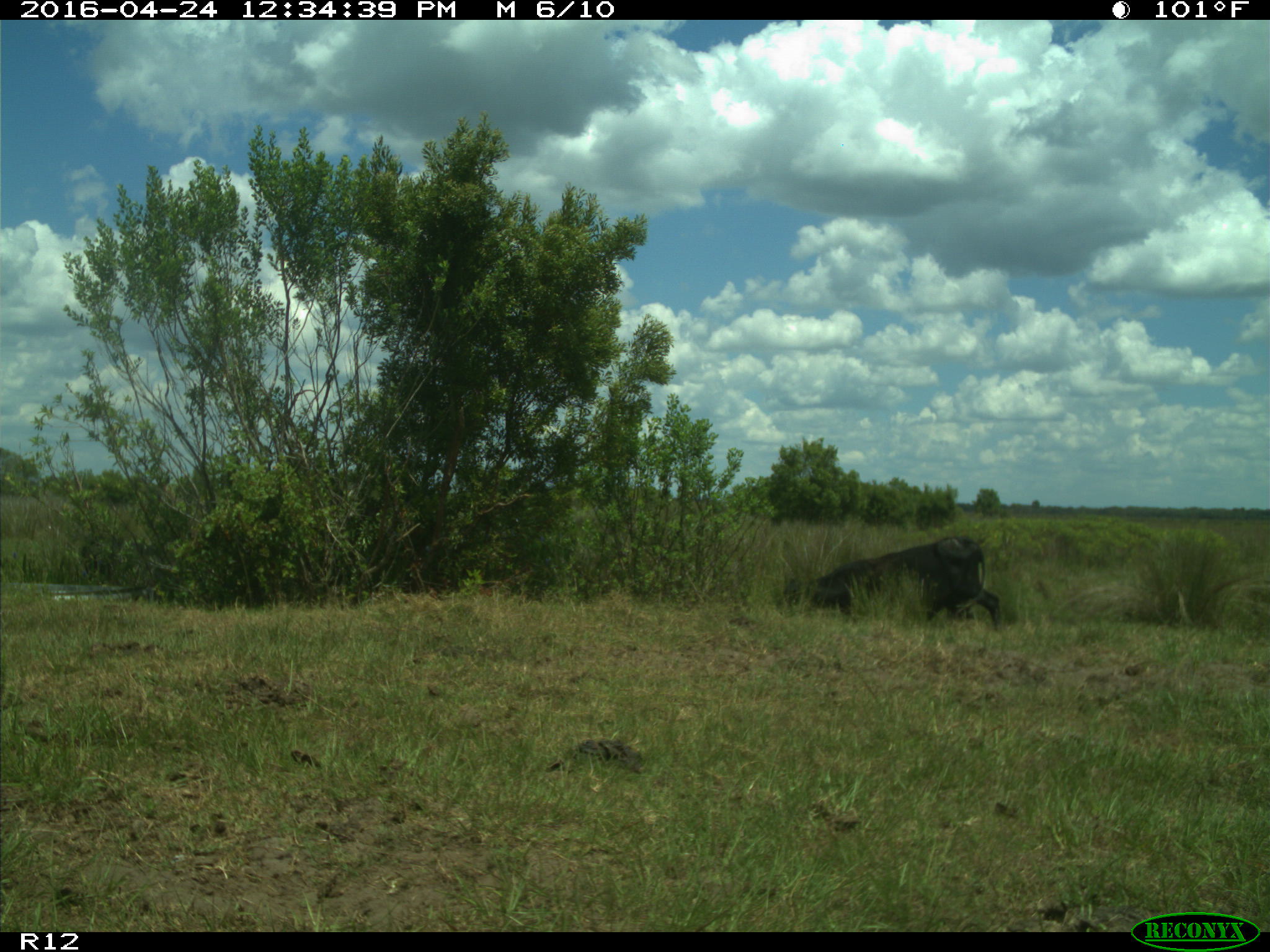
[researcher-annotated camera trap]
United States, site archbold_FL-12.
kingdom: Animalia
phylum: Chordata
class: Mammalia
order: Artiodactyla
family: Bovidae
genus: Bos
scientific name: Bos taurus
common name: domestic cow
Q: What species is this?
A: Bos taurus (domestic cow).